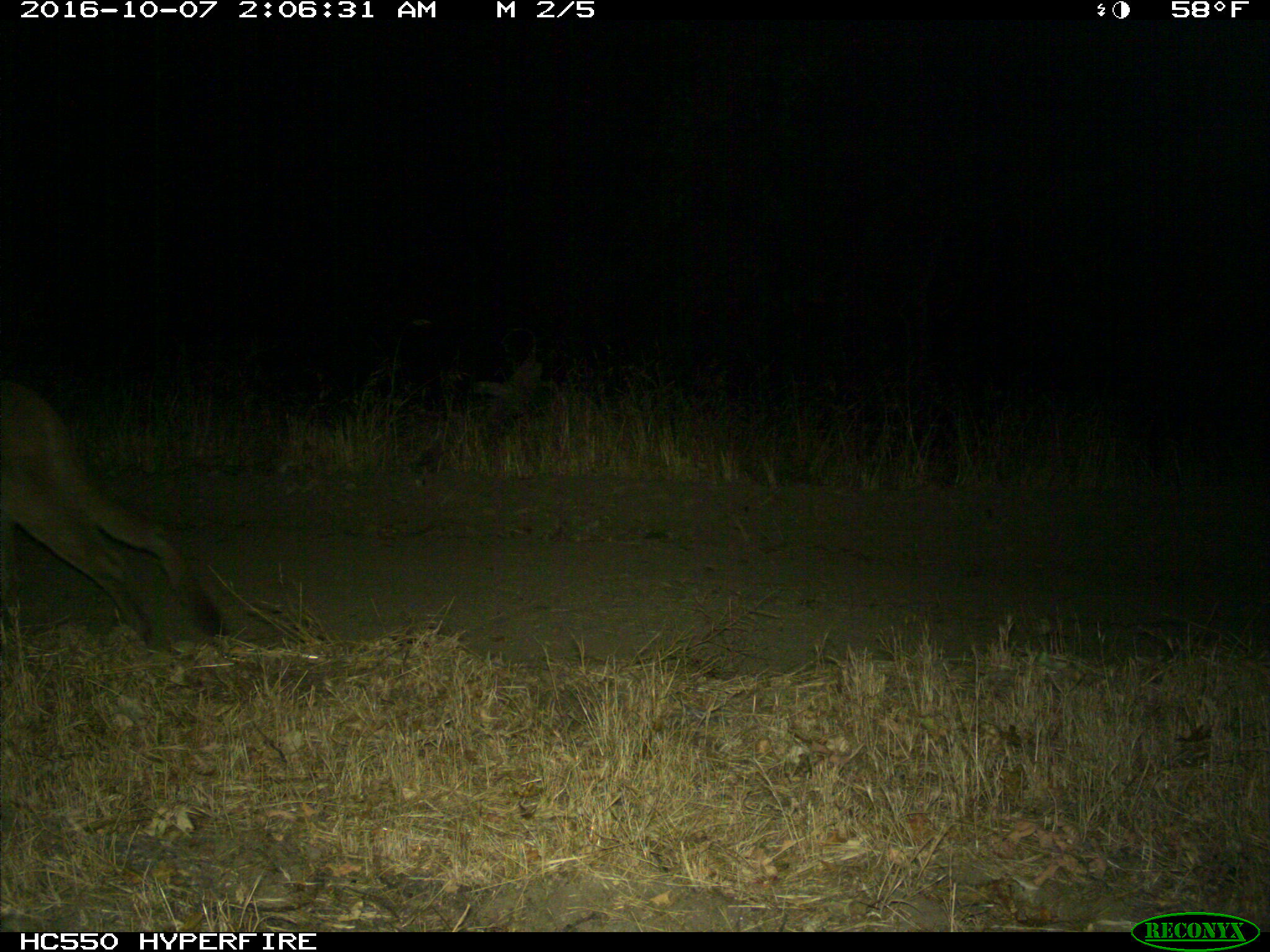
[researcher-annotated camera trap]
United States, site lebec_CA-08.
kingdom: Animalia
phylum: Chordata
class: Mammalia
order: Carnivora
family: Felidae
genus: Puma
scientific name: Puma concolor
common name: mountain lion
Puma concolor (mountain lion).